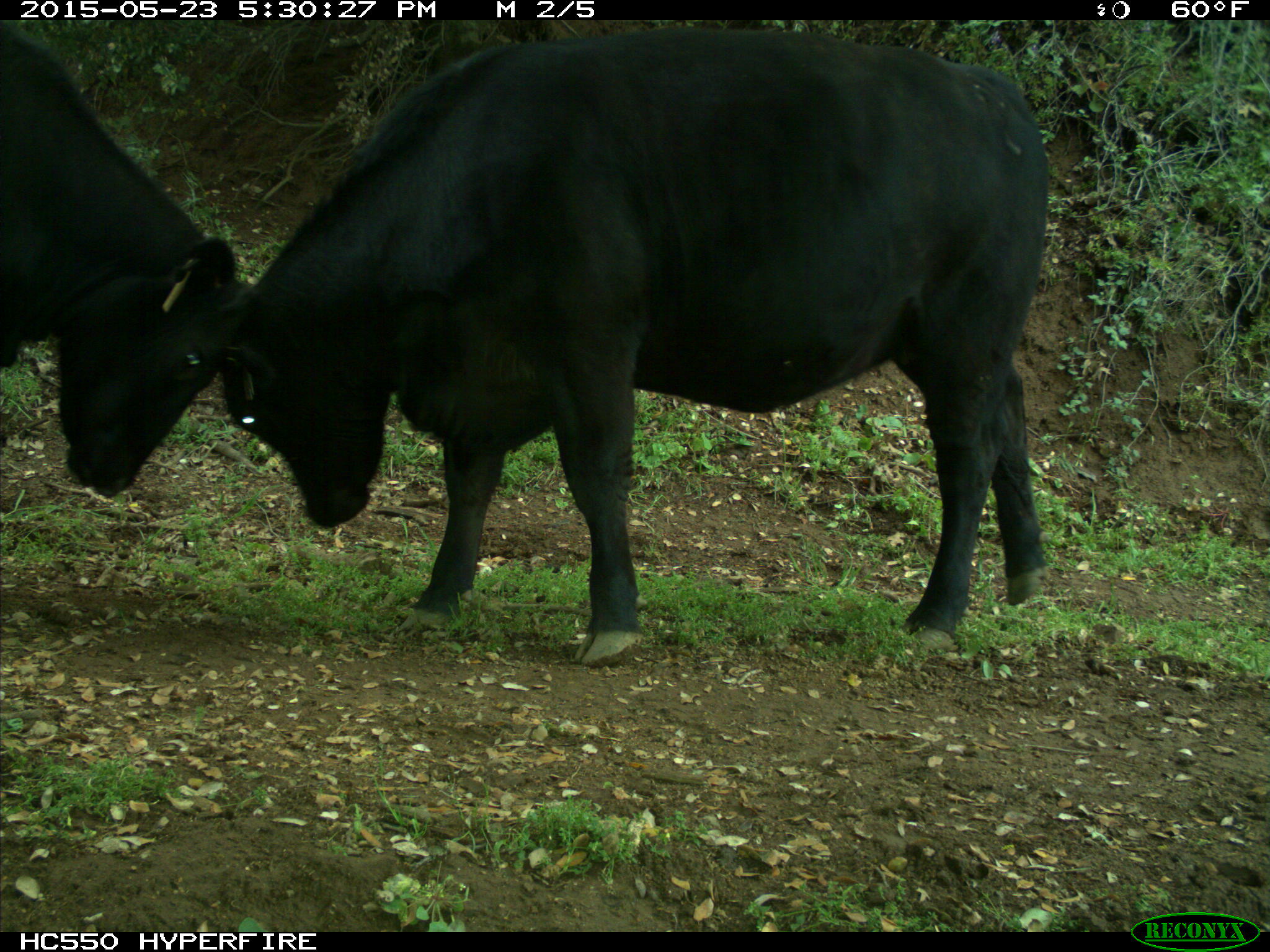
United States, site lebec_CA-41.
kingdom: Animalia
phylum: Chordata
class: Mammalia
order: Artiodactyla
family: Bovidae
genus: Bos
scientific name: Bos taurus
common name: domestic cow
Bos taurus (domestic cow).